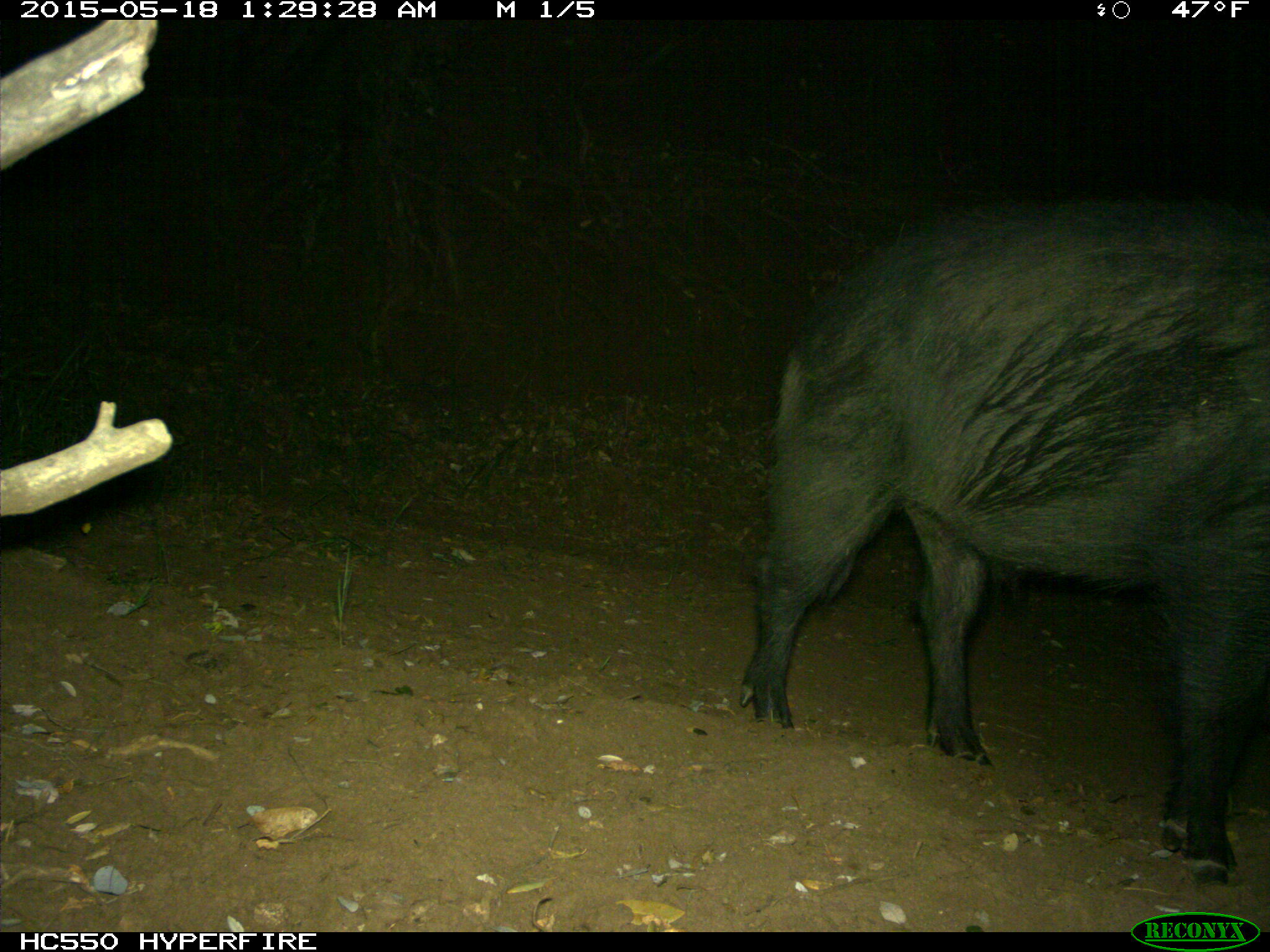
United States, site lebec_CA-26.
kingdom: Animalia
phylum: Chordata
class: Mammalia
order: Artiodactyla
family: Suidae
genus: Sus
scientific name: Sus scrofa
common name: wild boar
Sus scrofa (wild boar).